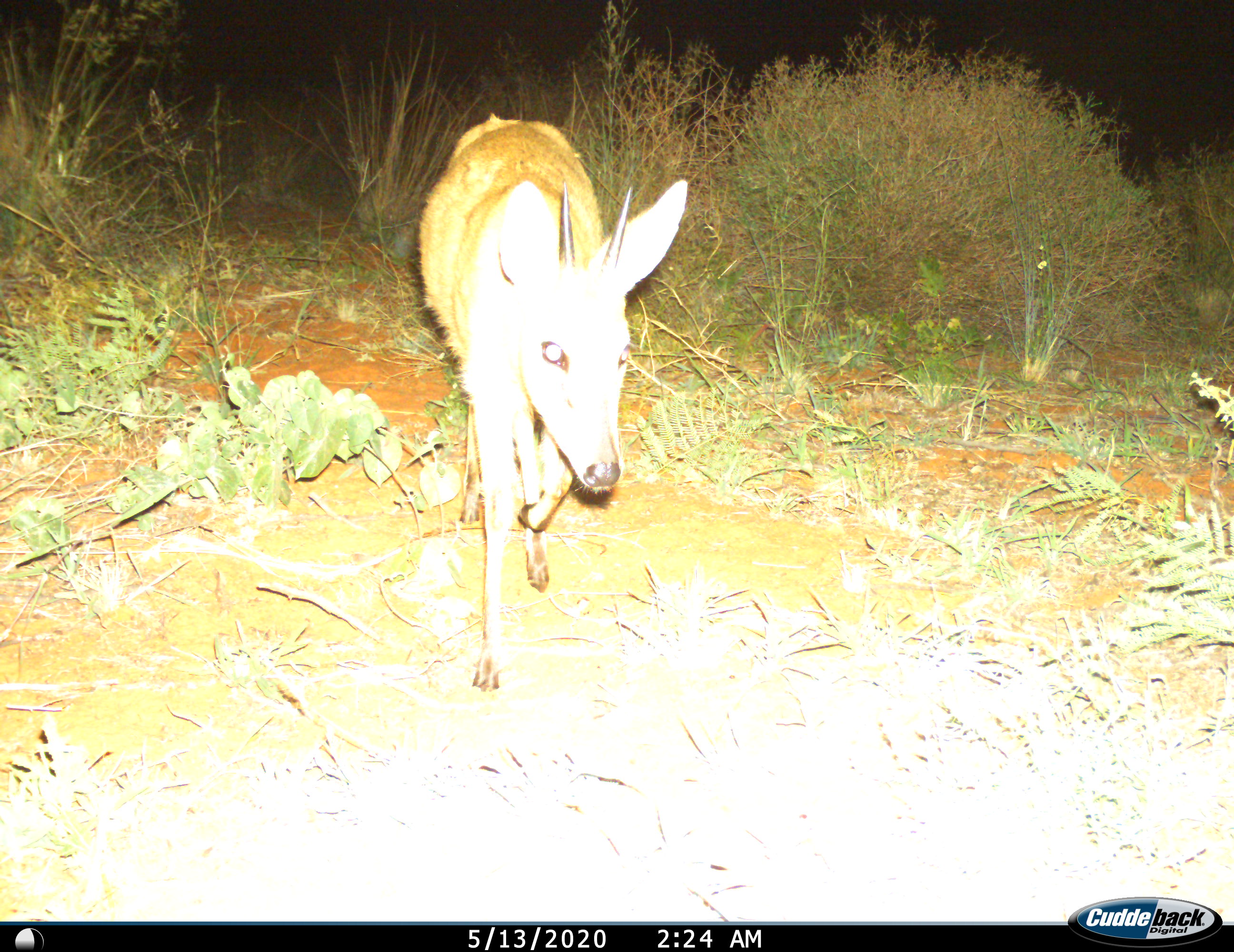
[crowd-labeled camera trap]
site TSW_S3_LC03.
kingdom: Animalia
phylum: Chordata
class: Mammalia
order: Artiodactyla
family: Bovidae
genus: Sylvicapra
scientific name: Sylvicapra grimmia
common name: common duiker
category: duikercommongrey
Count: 1.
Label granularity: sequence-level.